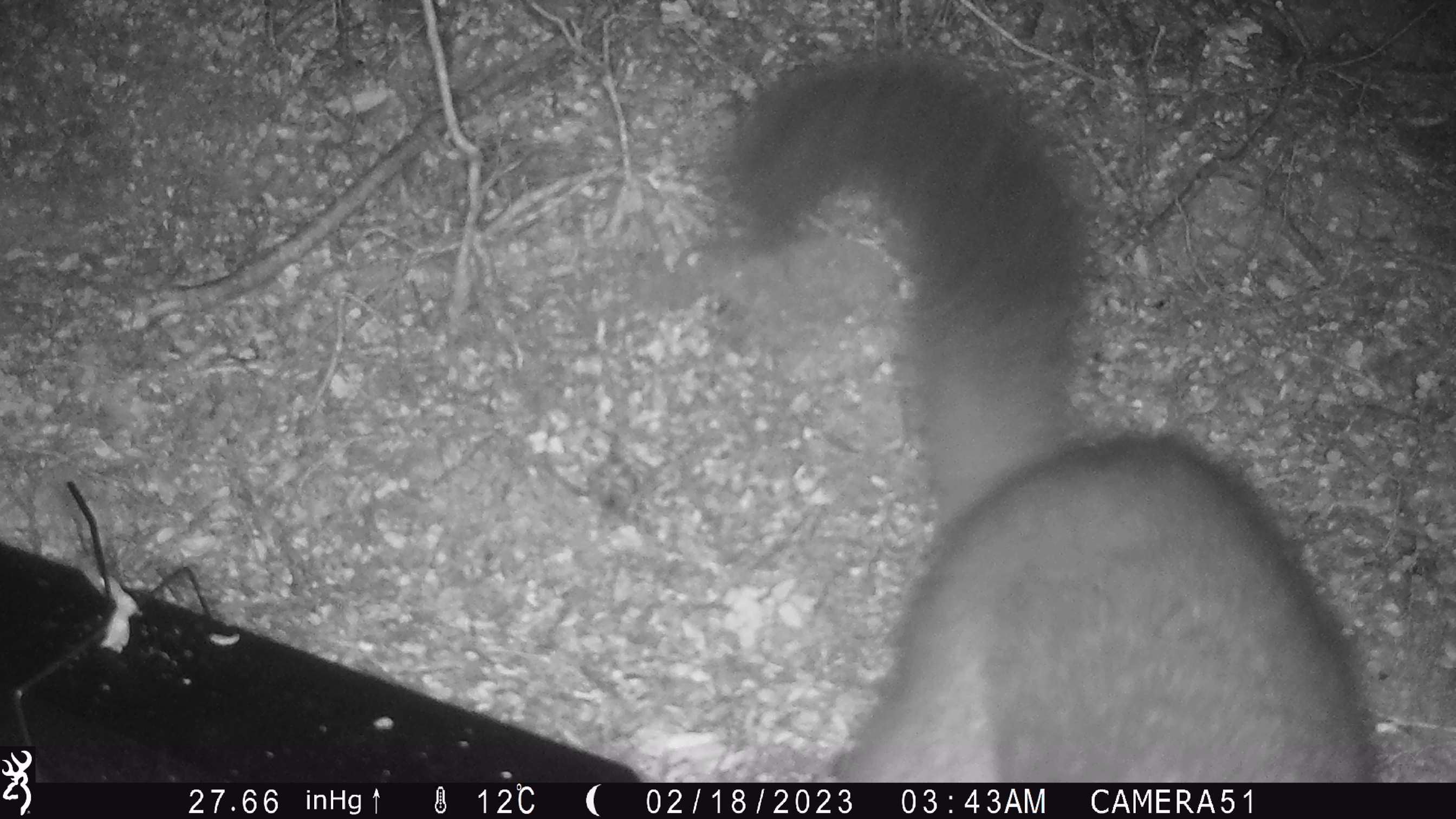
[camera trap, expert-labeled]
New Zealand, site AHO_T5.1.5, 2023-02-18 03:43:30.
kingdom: Animalia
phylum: Chordata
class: Mammalia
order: Carnivora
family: Mustelidae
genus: Mustela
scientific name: Mustela erminea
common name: stoat